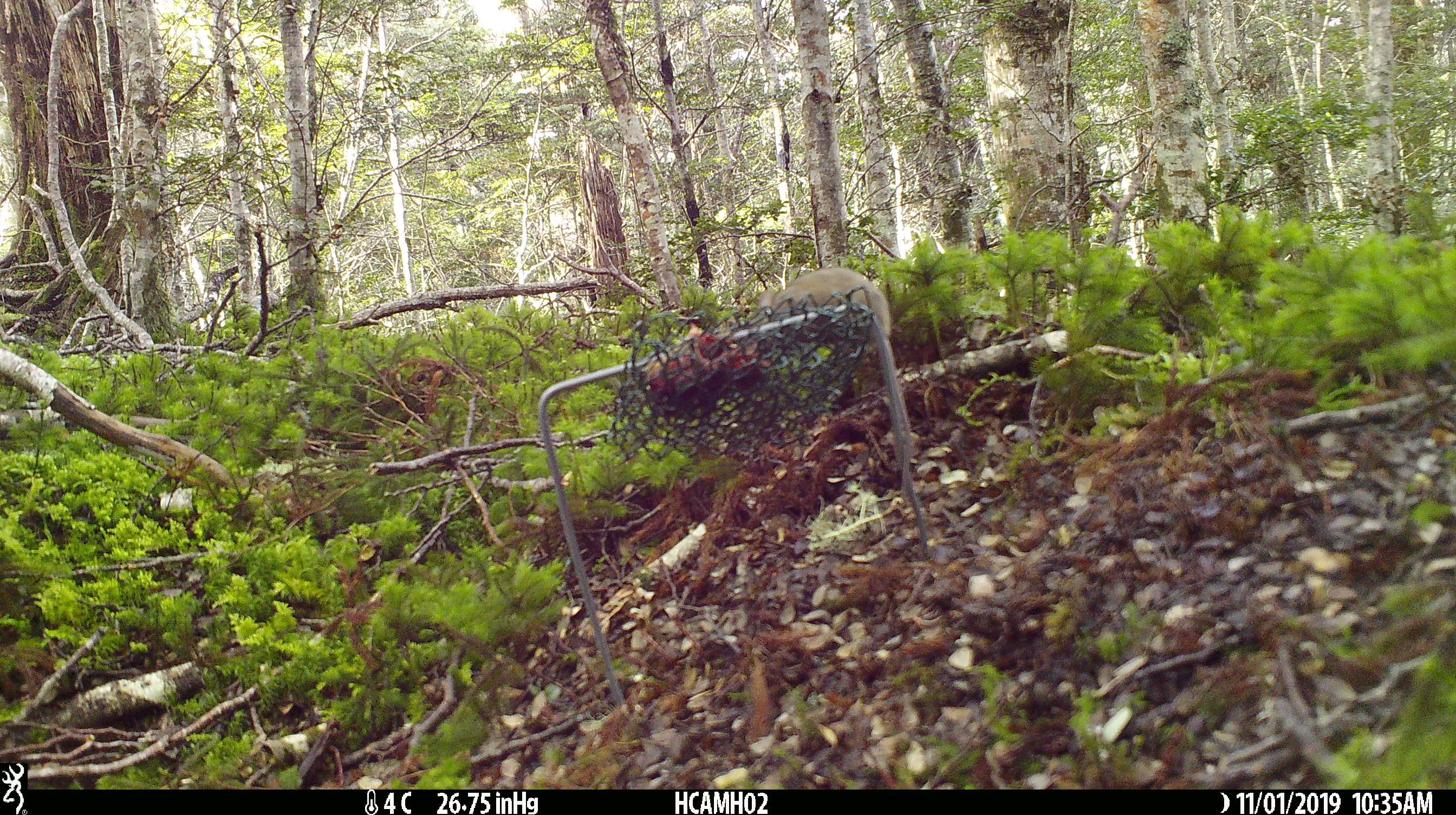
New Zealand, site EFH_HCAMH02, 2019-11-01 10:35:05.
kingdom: Animalia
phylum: Chordata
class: Mammalia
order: Rodentia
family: Muridae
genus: Mus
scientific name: Mus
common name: mouse